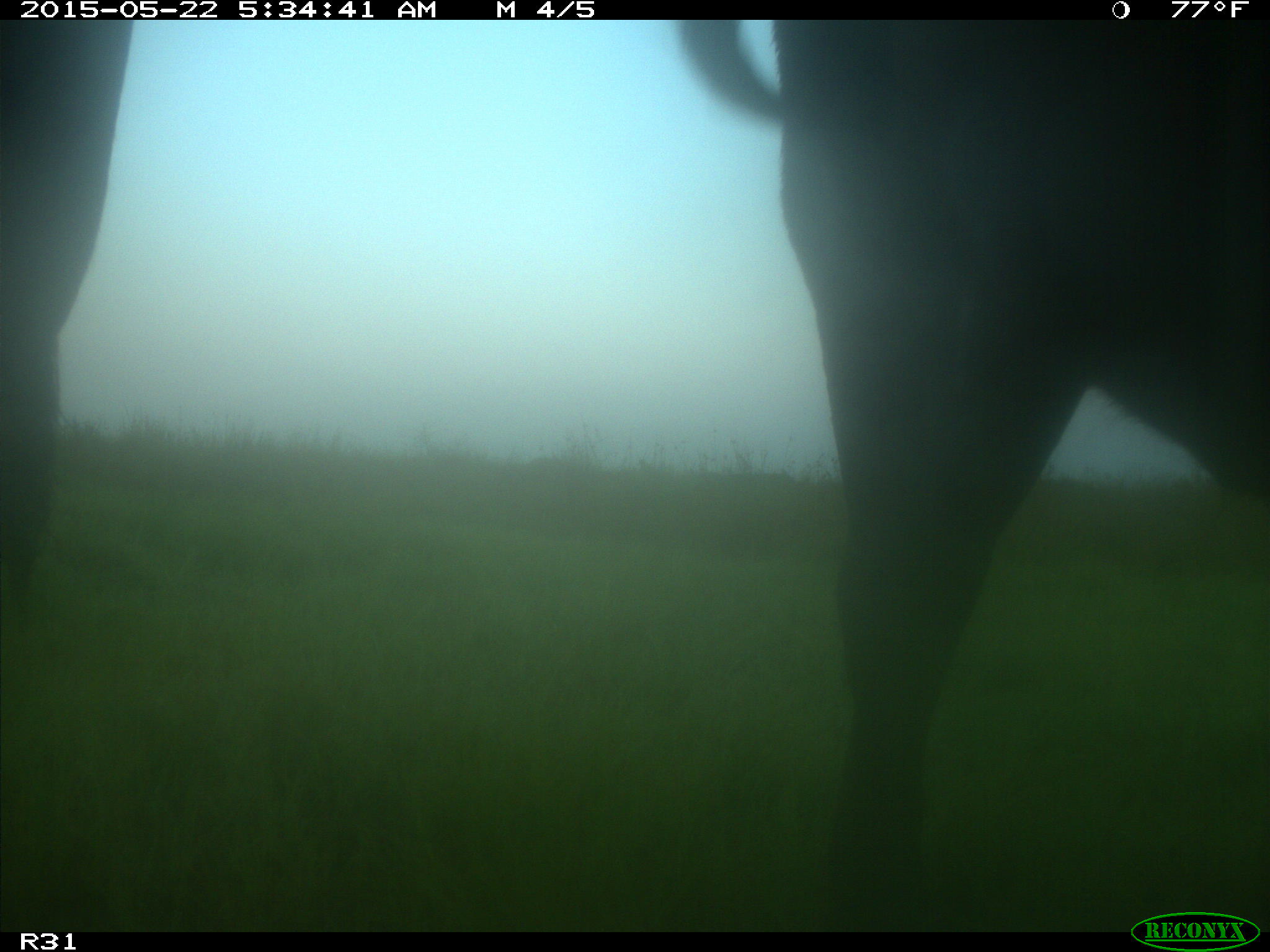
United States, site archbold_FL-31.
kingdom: Animalia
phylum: Chordata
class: Mammalia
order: Artiodactyla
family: Bovidae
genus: Bos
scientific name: Bos taurus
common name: domestic cow